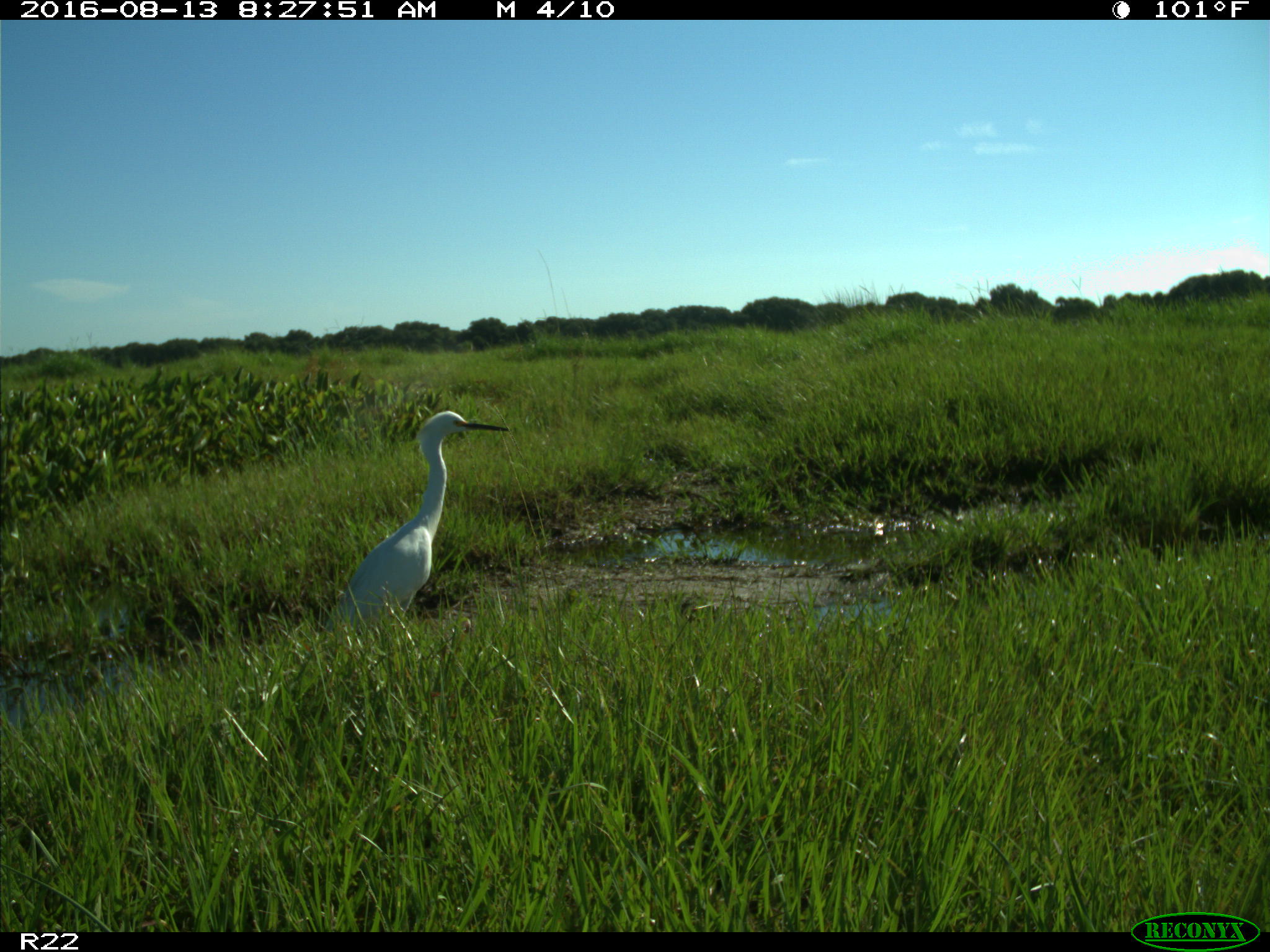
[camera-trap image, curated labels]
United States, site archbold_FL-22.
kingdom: Animalia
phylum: Chordata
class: Aves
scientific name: Aves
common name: birds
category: unidentified bird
Unidentified bird (birds) (Aves).